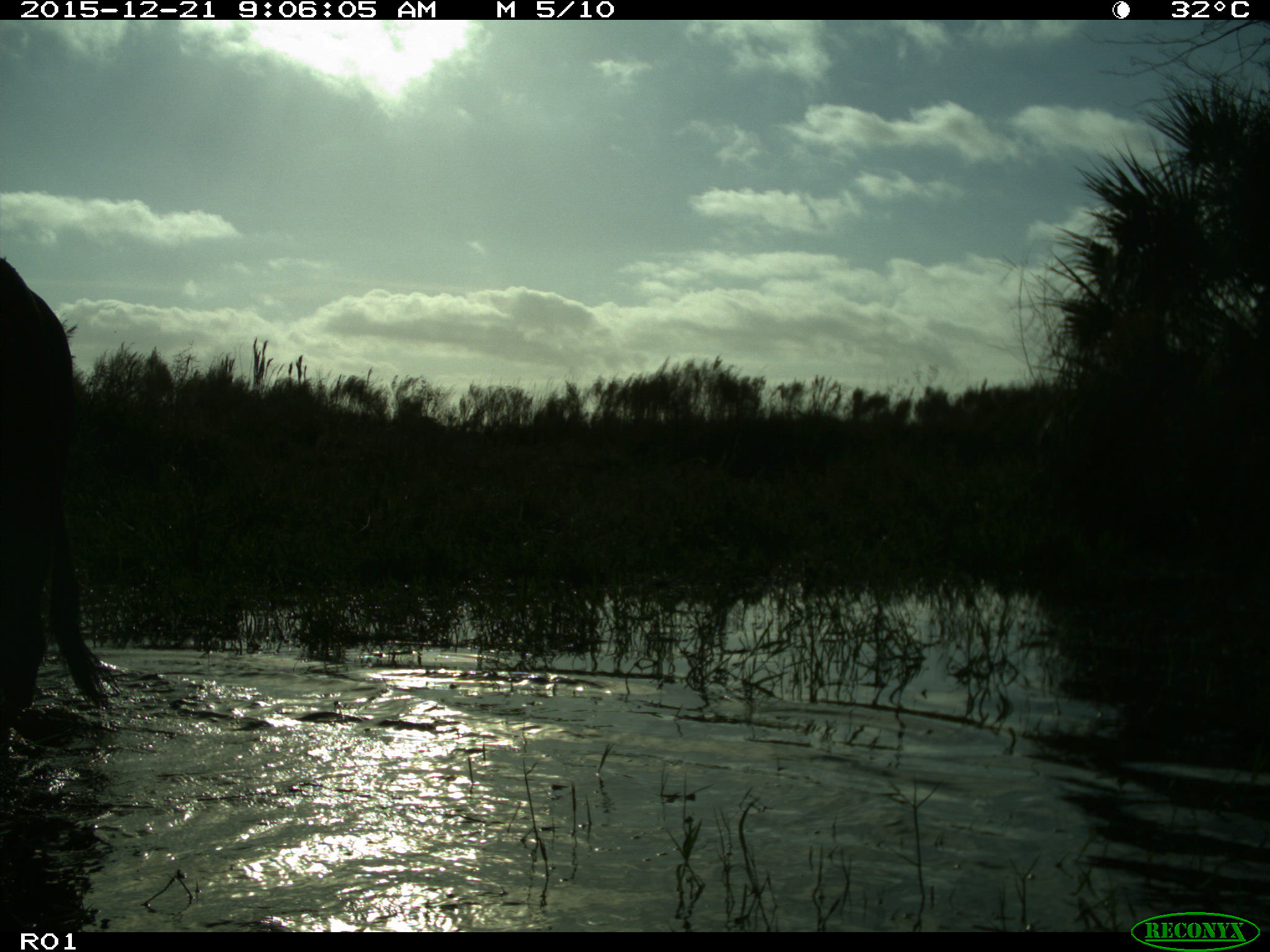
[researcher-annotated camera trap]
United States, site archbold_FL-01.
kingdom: Animalia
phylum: Chordata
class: Mammalia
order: Artiodactyla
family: Bovidae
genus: Bos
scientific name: Bos taurus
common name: domestic cow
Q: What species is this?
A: Bos taurus (domestic cow).